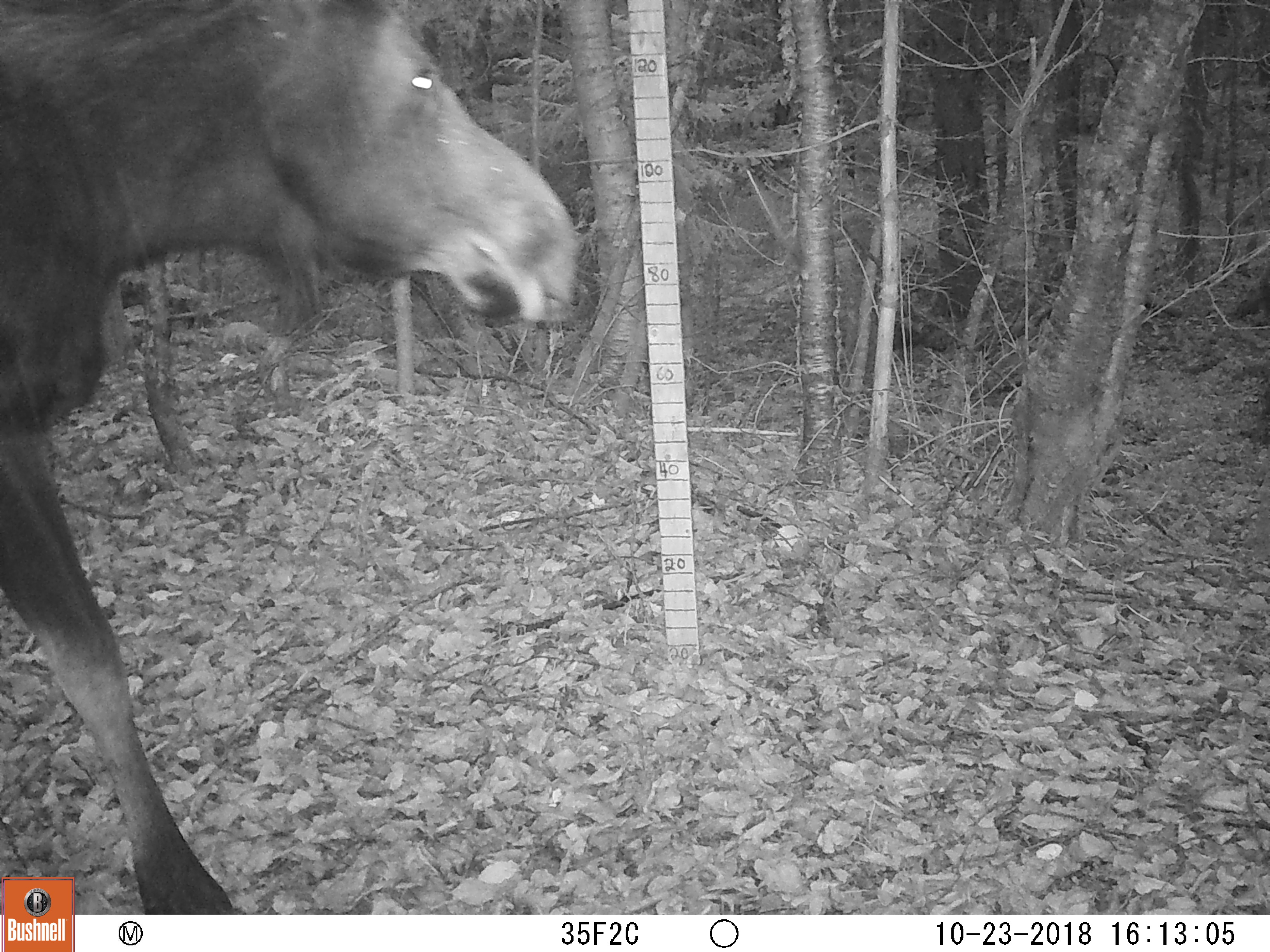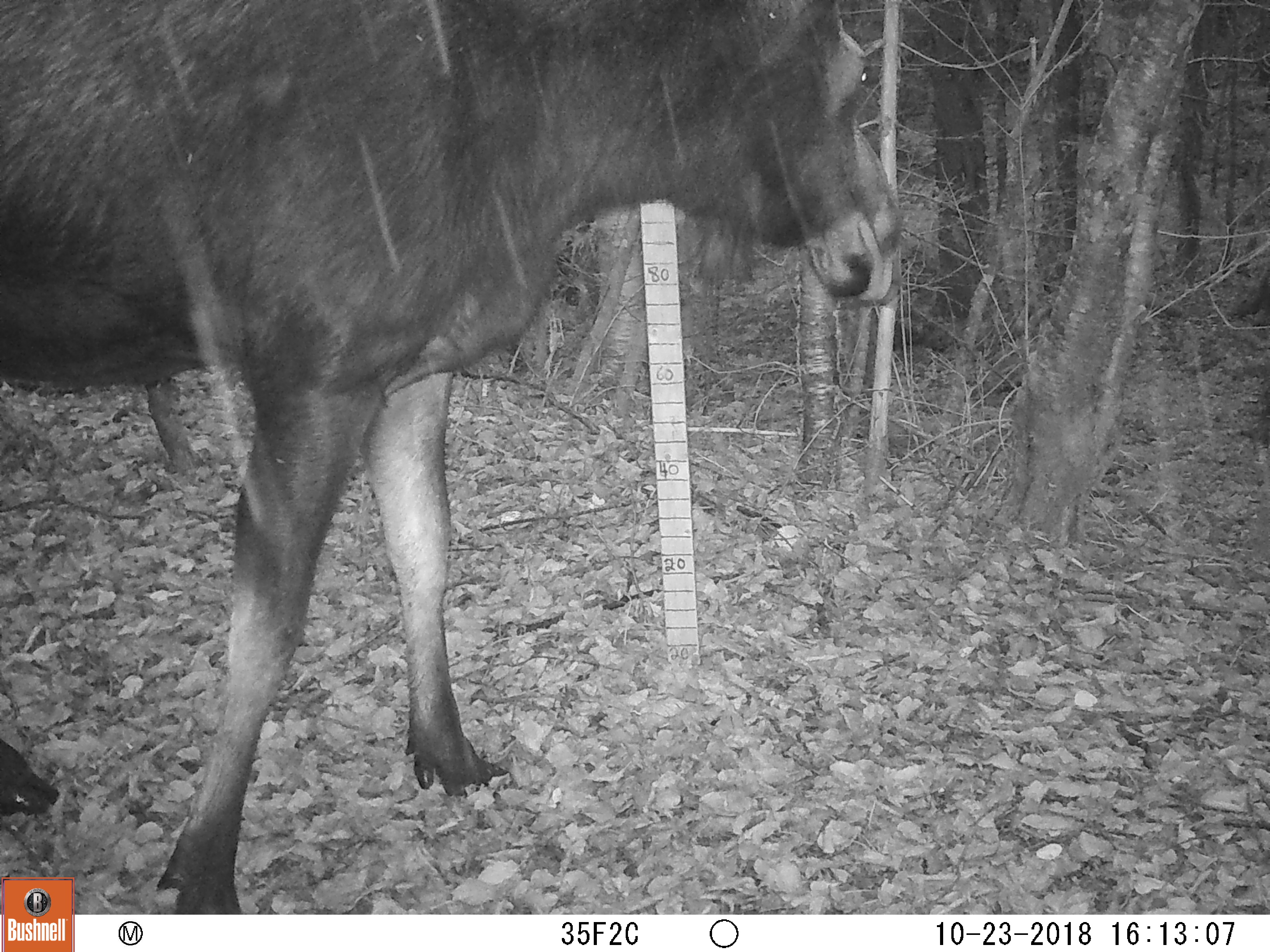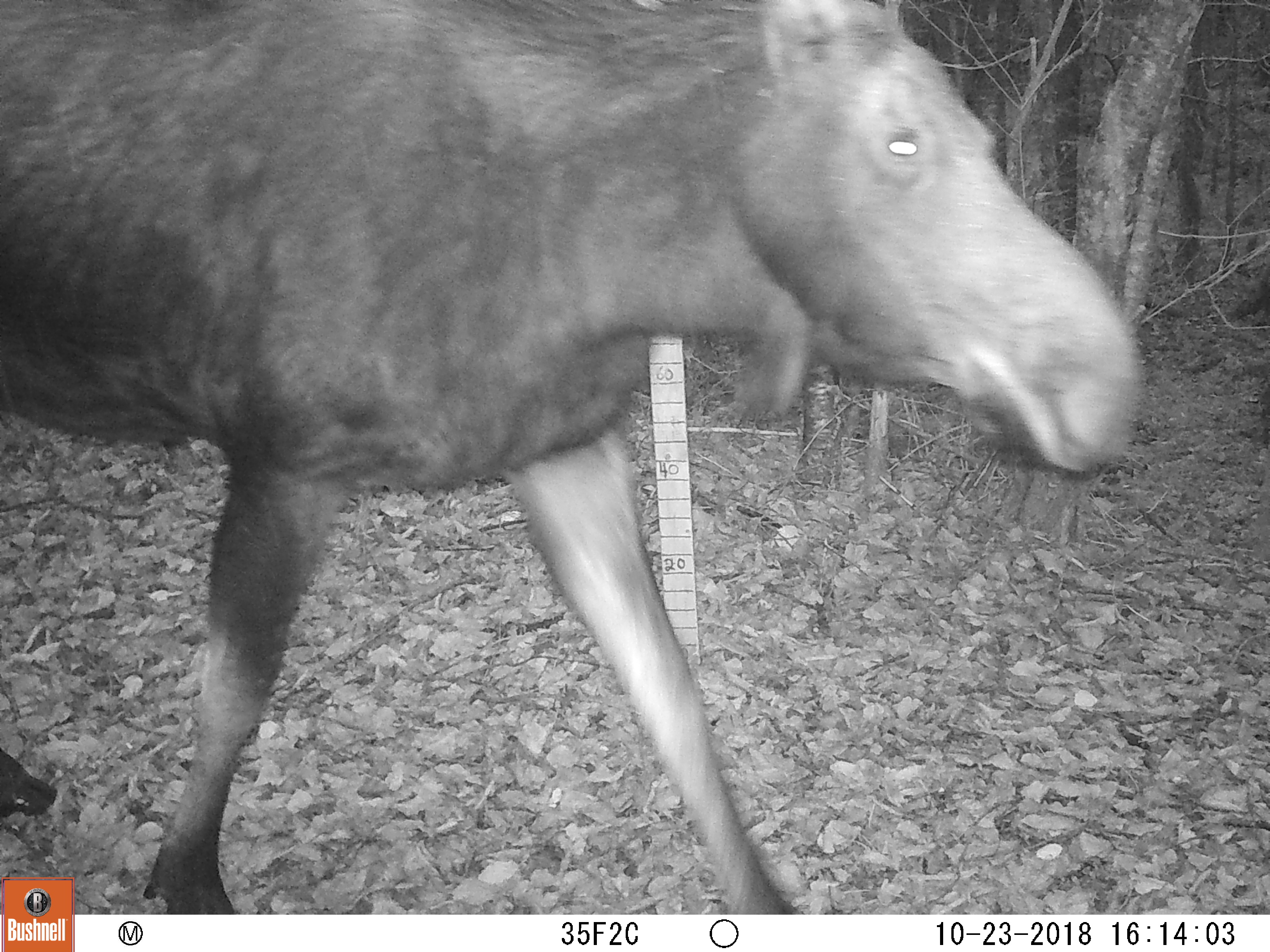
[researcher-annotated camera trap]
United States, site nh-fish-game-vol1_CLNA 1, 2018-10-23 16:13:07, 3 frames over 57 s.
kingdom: Animalia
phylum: Chordata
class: Mammalia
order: Artiodactyla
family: Cervidae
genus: Alces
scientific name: Alces alces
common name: moose